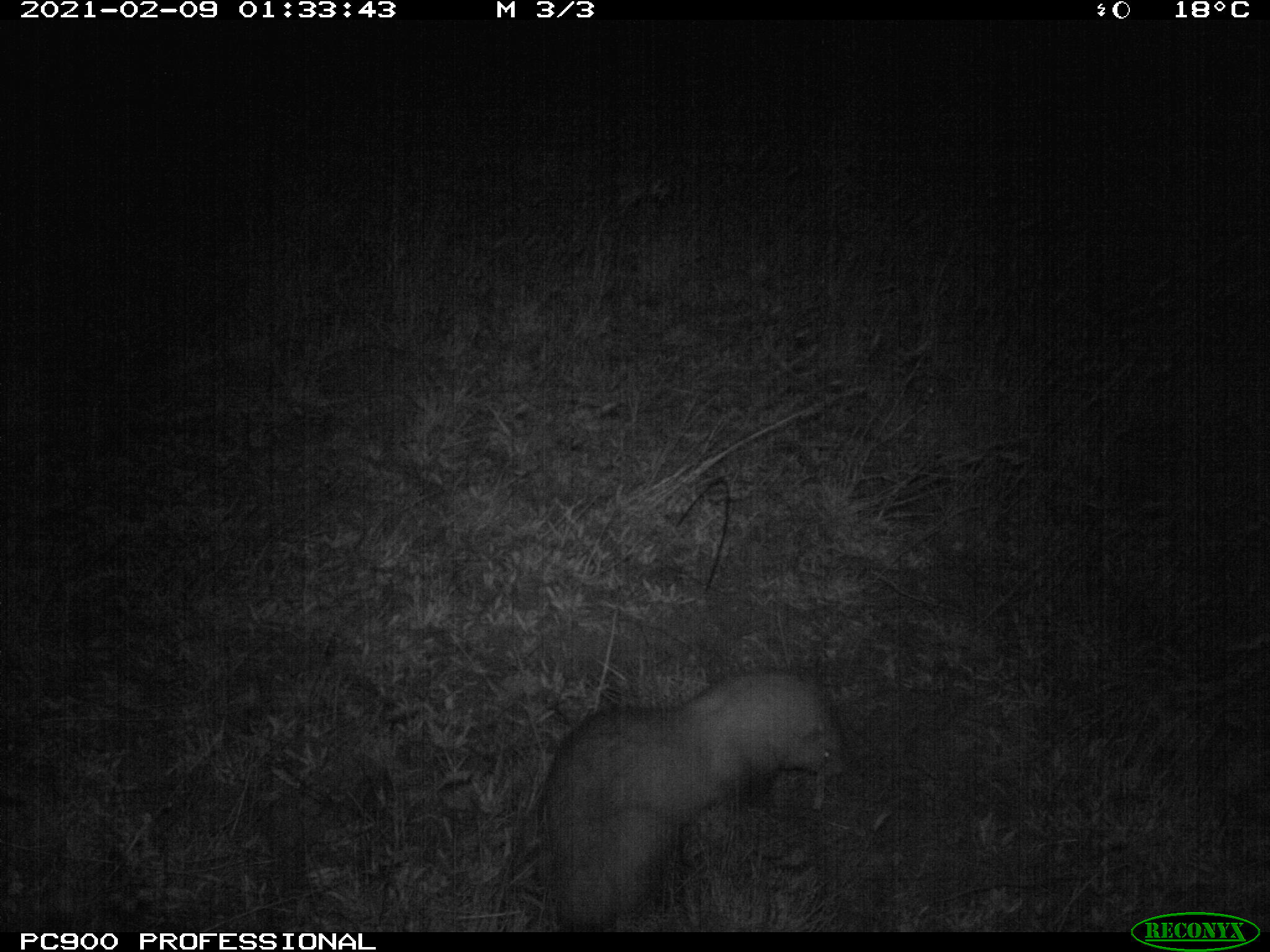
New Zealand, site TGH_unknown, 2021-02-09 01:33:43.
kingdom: Animalia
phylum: Chordata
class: Mammalia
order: Carnivora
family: Mustelidae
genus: Mustela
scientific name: Mustela furo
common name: ferret